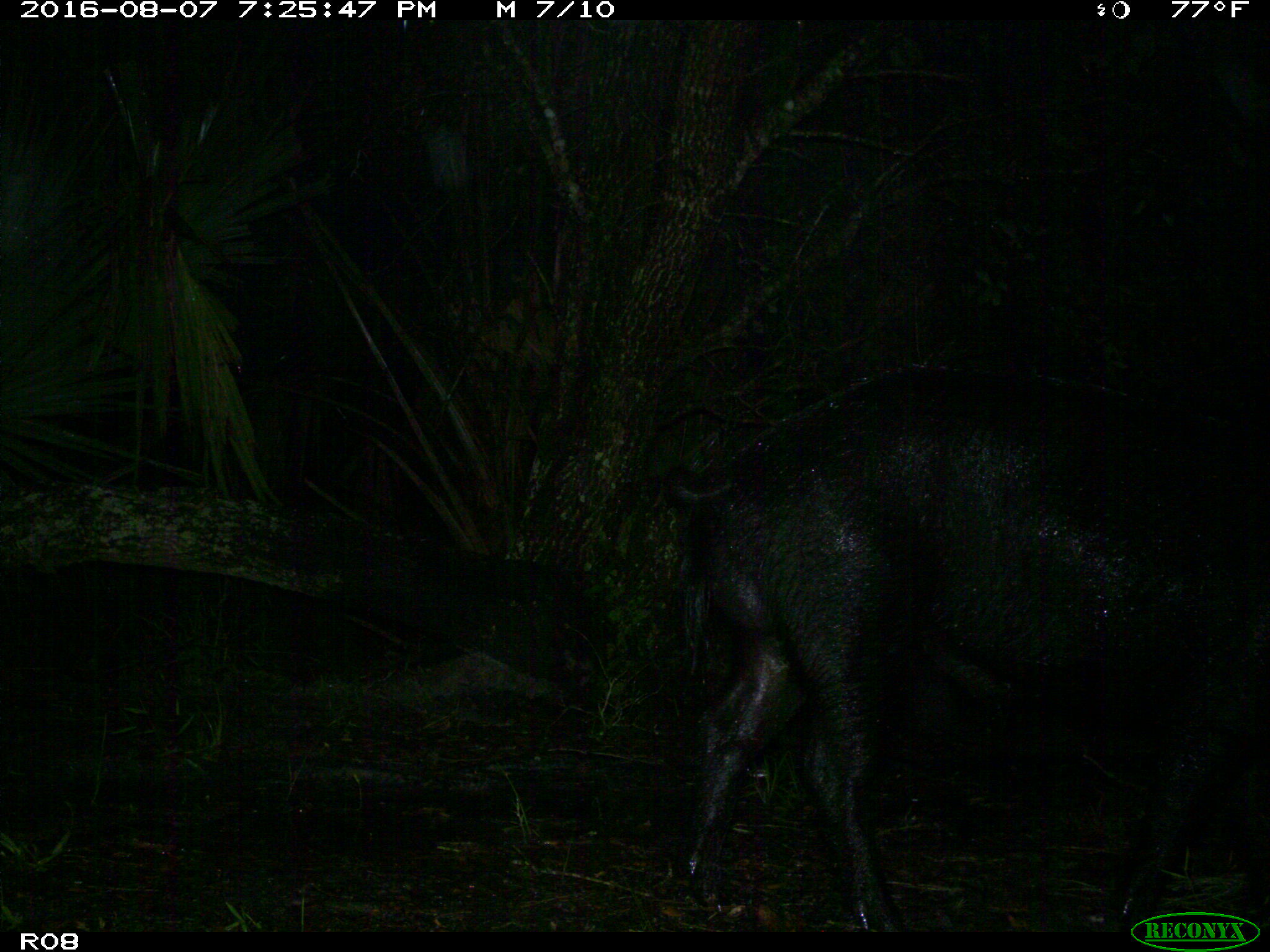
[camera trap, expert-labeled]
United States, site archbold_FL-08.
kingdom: Animalia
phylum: Chordata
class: Mammalia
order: Artiodactyla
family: Suidae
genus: Sus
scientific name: Sus scrofa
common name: wild boar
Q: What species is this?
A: Sus scrofa (wild boar).